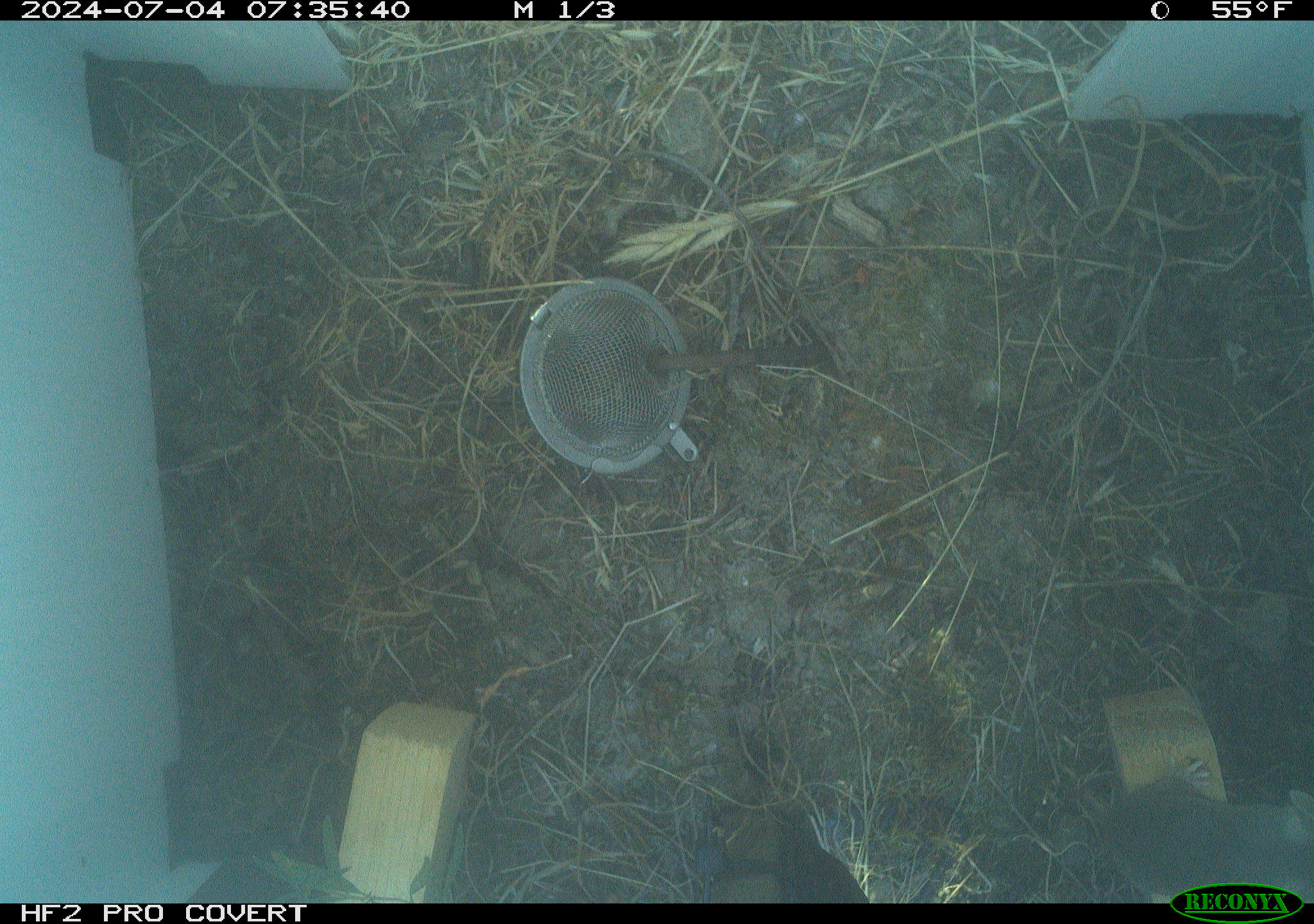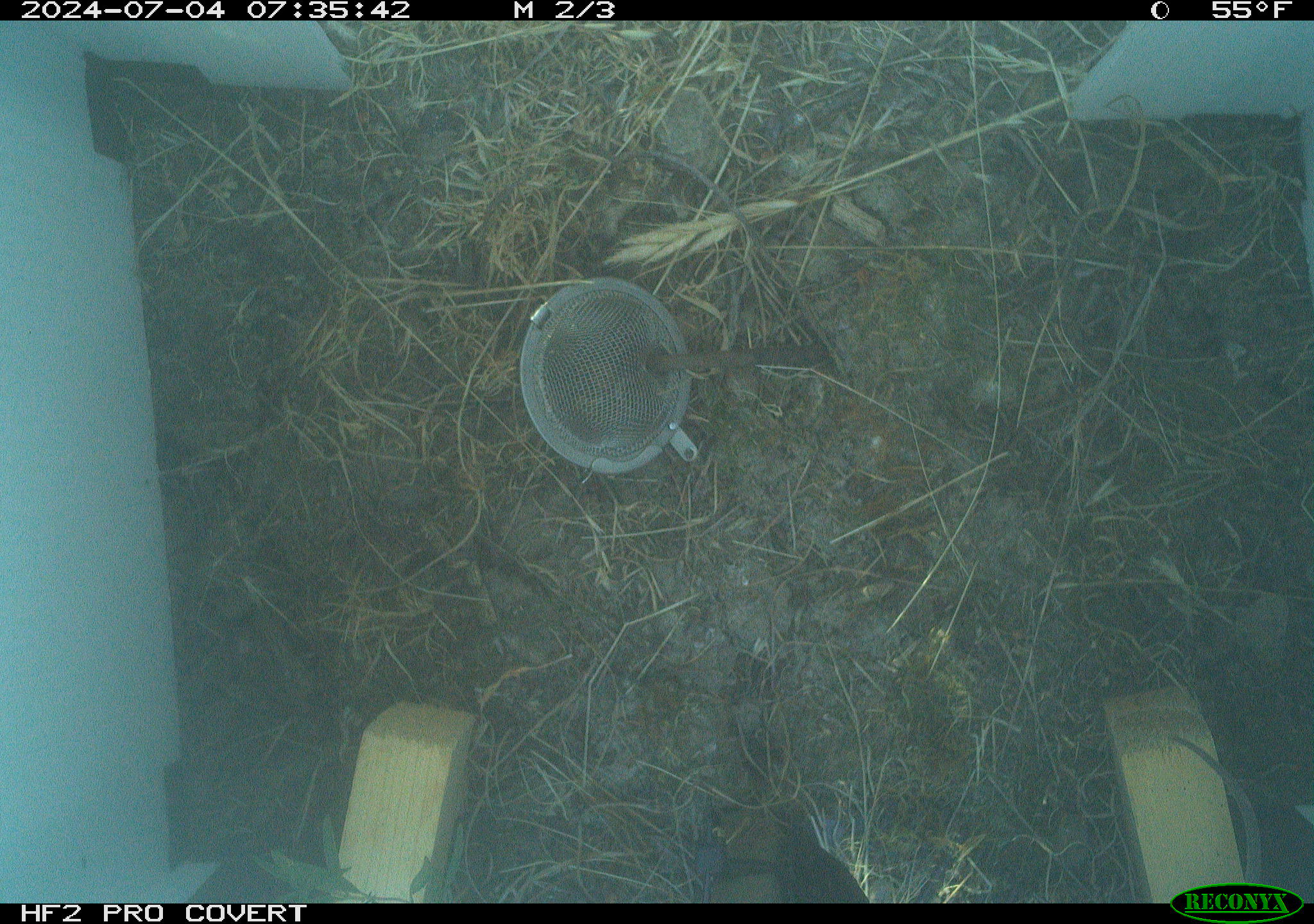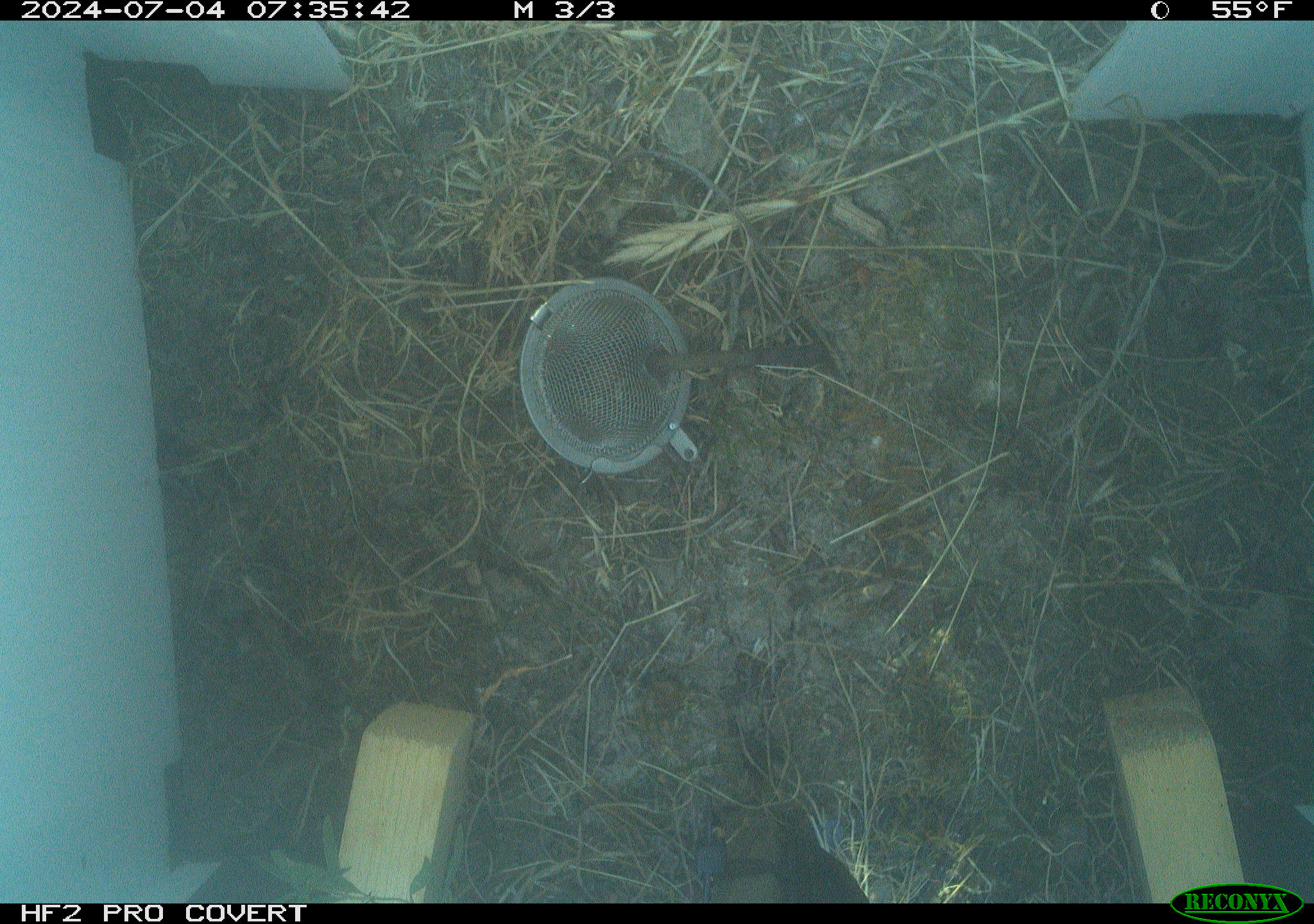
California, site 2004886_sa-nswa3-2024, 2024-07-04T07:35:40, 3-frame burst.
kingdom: Animalia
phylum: Chordata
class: Mammalia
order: Rodentia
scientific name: Rodentia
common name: rodent